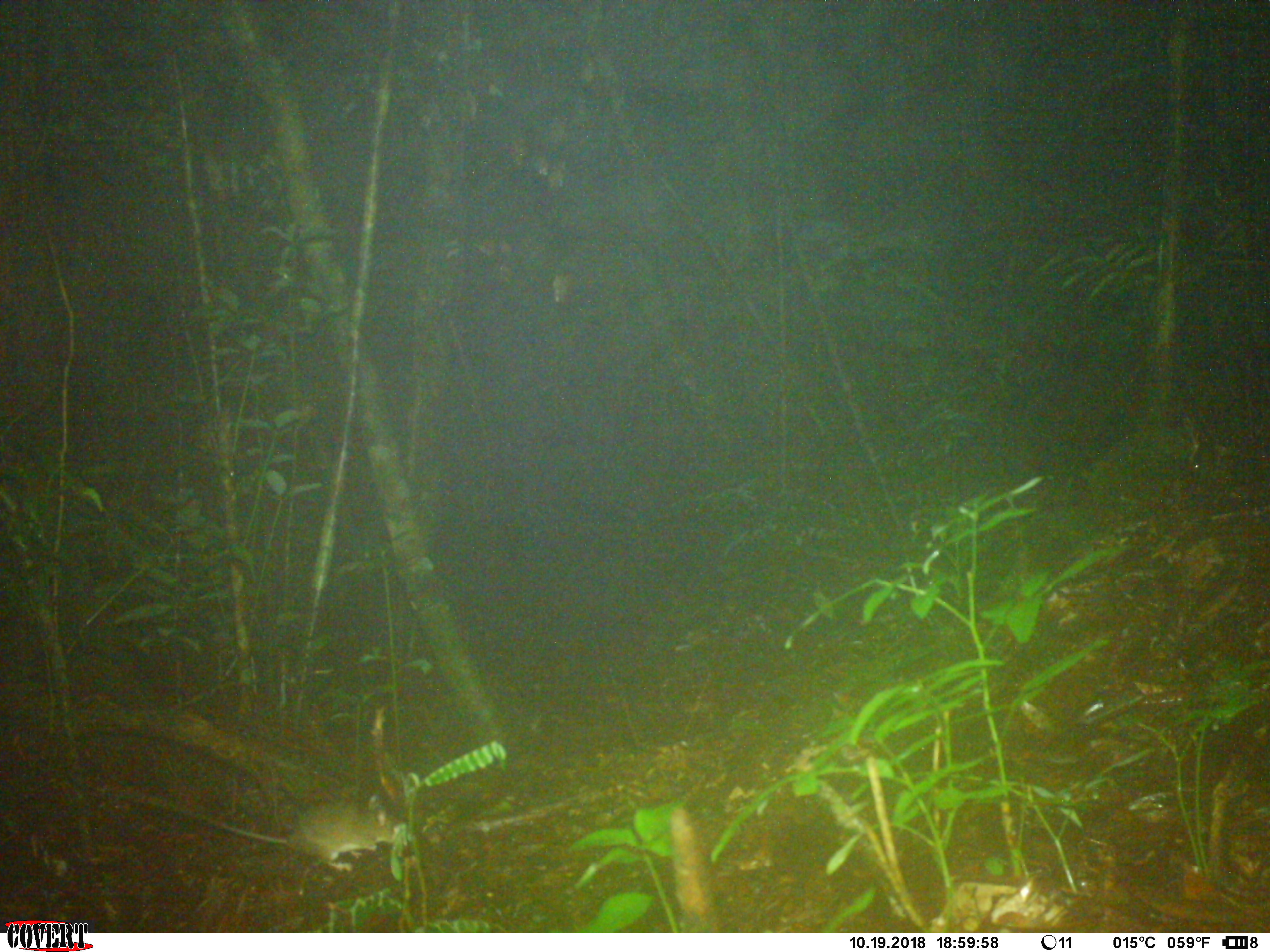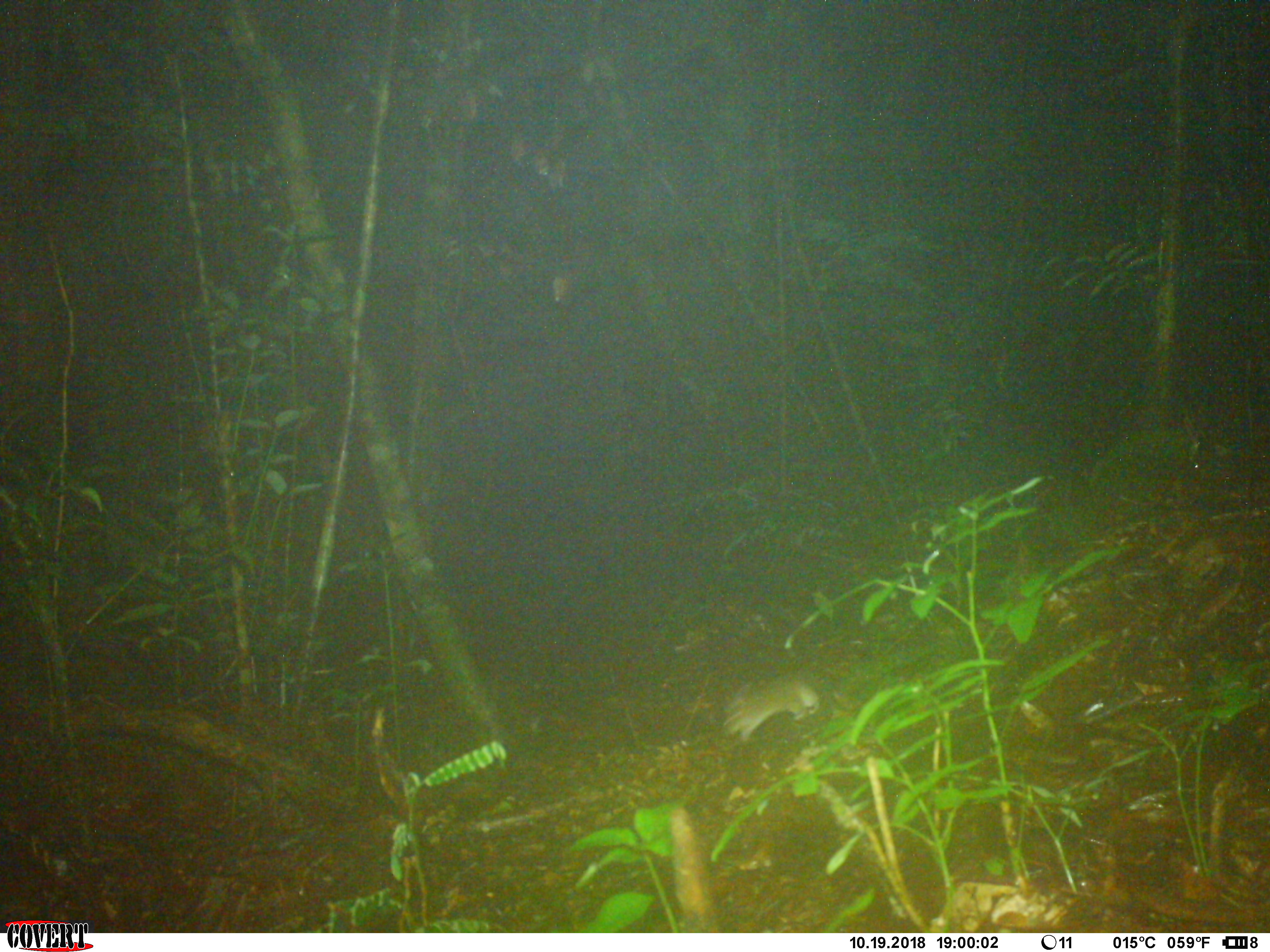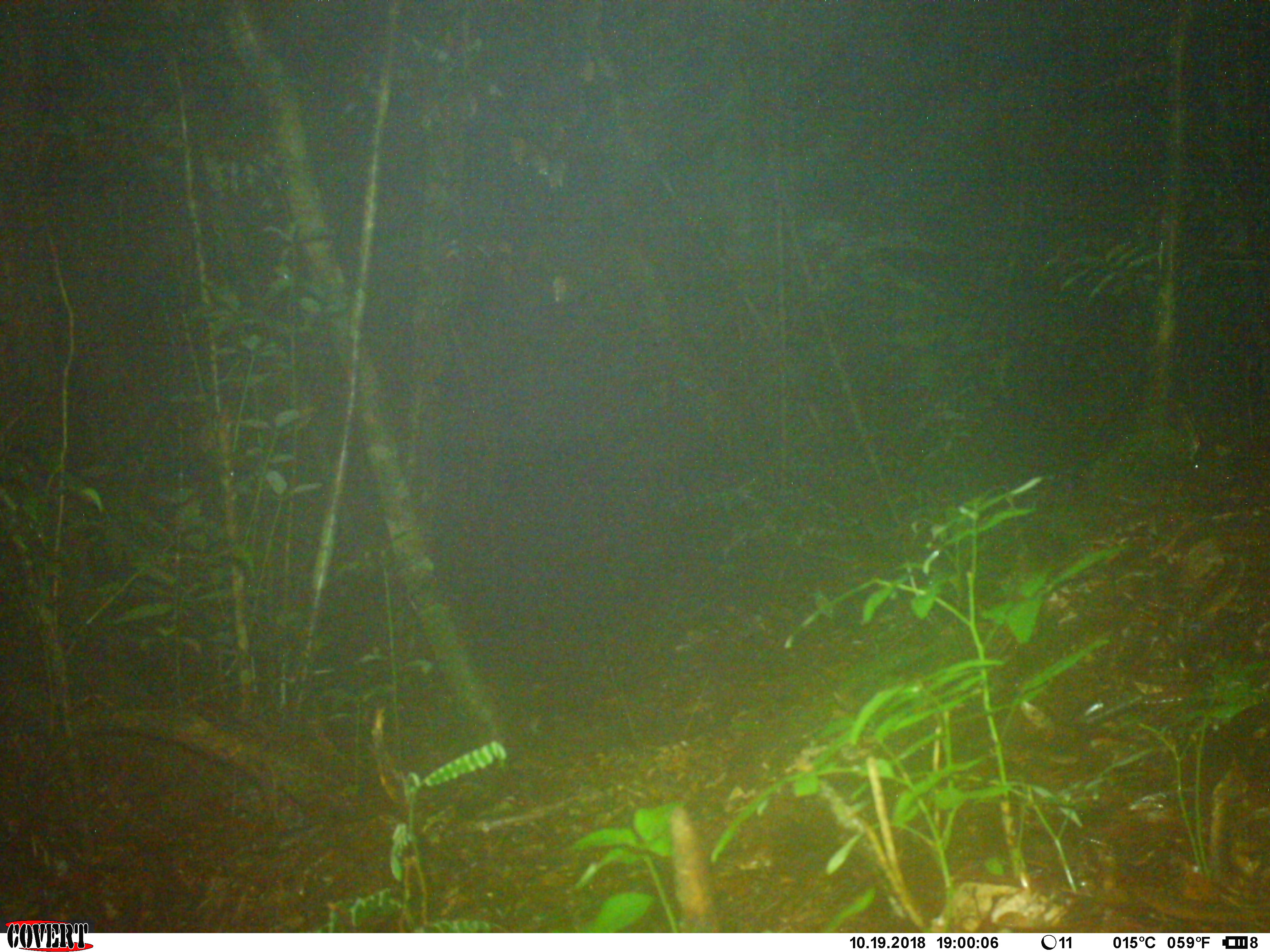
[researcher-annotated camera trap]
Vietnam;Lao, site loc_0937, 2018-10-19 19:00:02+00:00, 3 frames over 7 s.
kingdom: Animalia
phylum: Chordata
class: Mammalia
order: Rodentia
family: Muridae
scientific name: Muridae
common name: old-world mice and rats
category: unidentified murid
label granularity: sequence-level